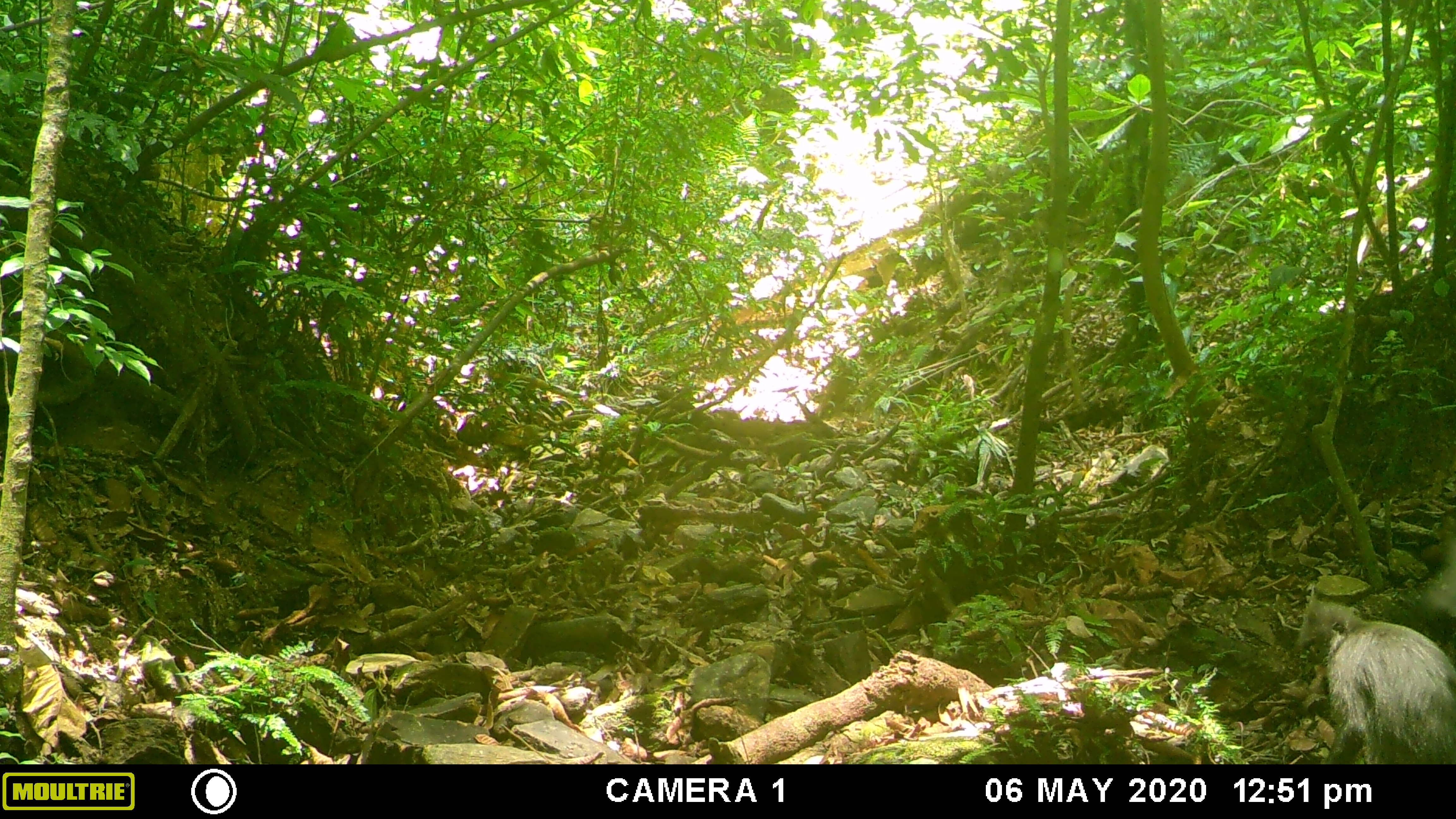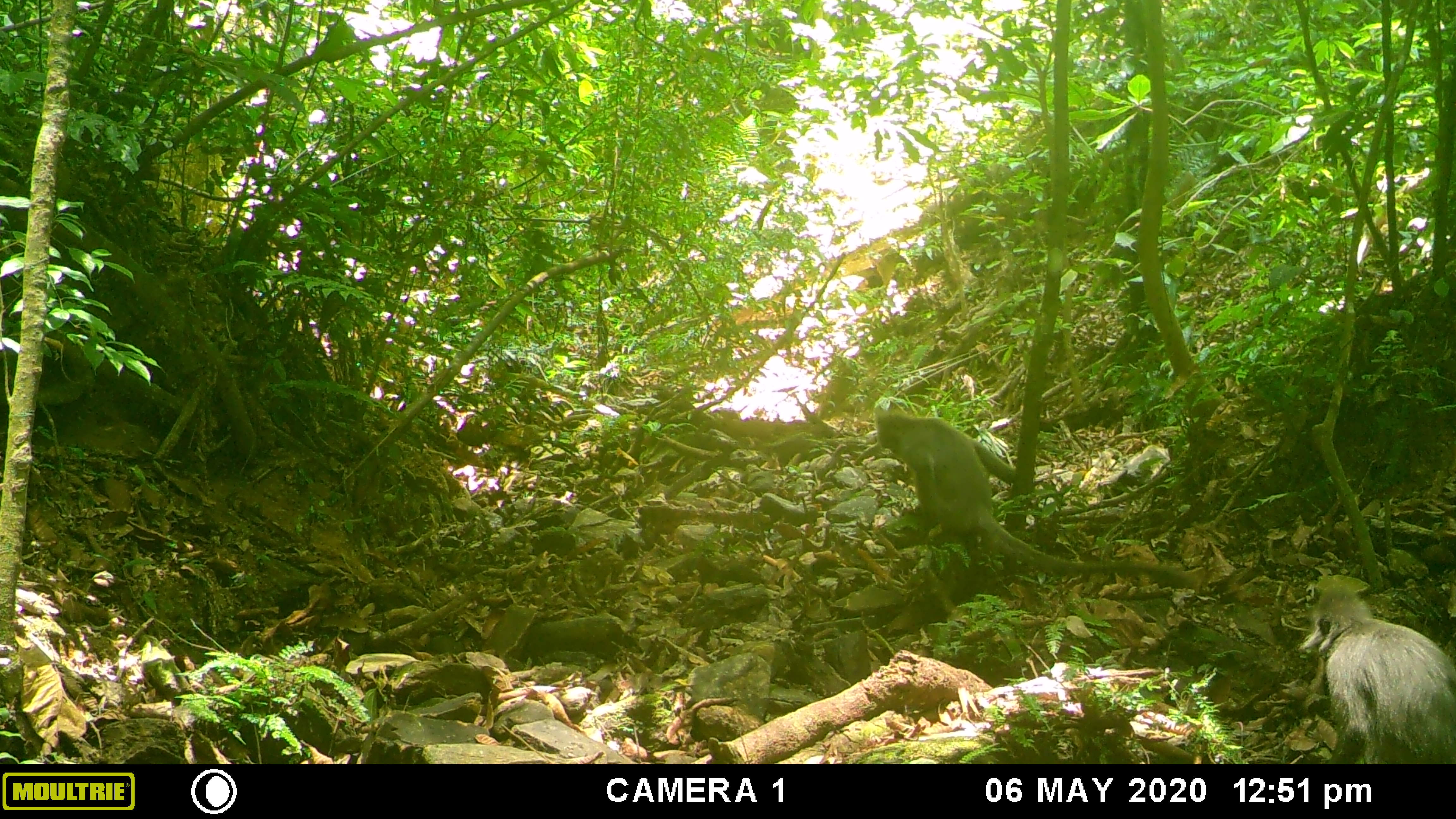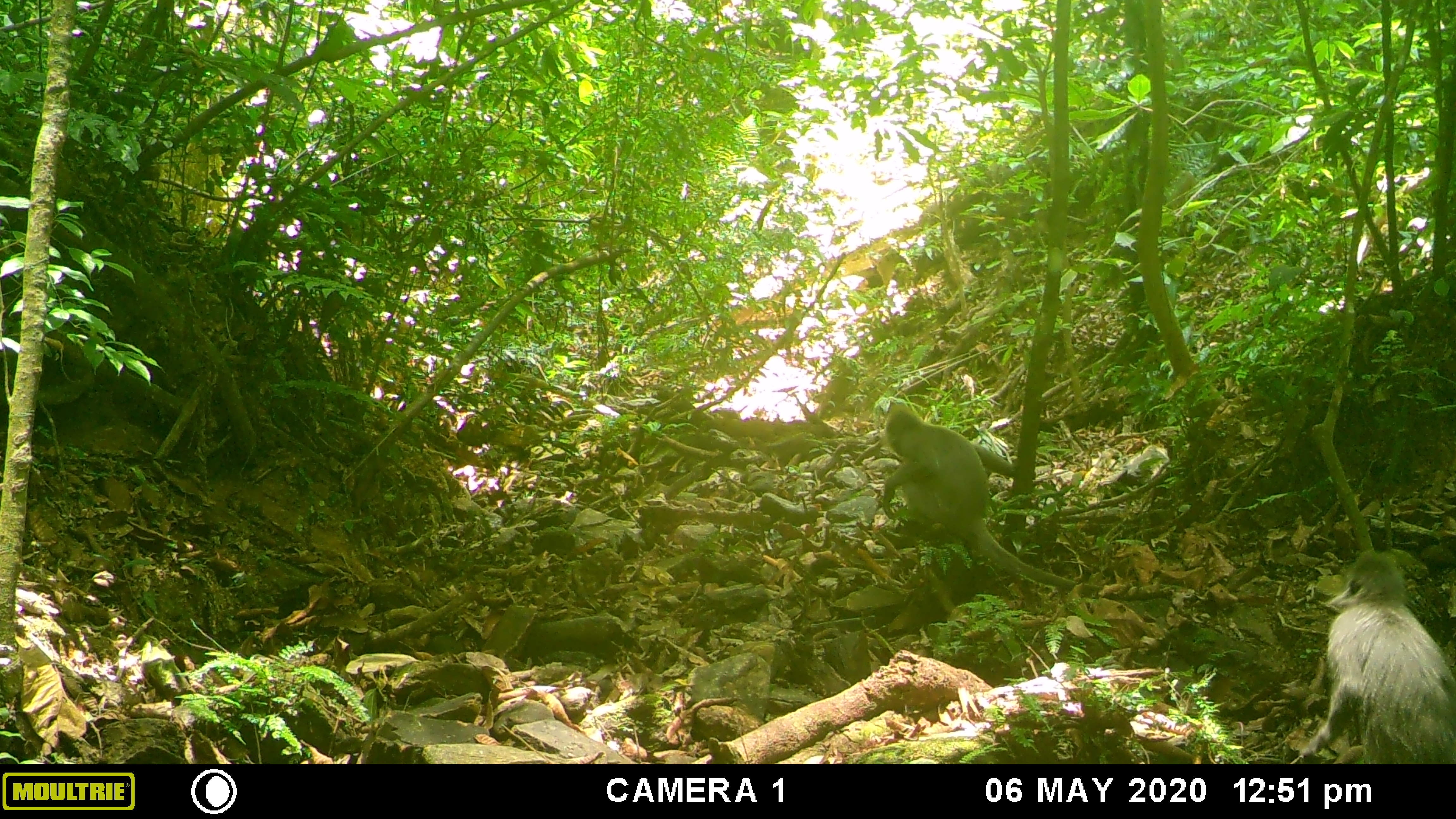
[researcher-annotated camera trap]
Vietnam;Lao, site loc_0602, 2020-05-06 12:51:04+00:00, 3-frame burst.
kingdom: Animalia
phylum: Chordata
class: Mammalia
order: Primates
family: Cercopithecidae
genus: Trachypithecus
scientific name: Trachypithecus phayrei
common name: phayre's langur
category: phayres langur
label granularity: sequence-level